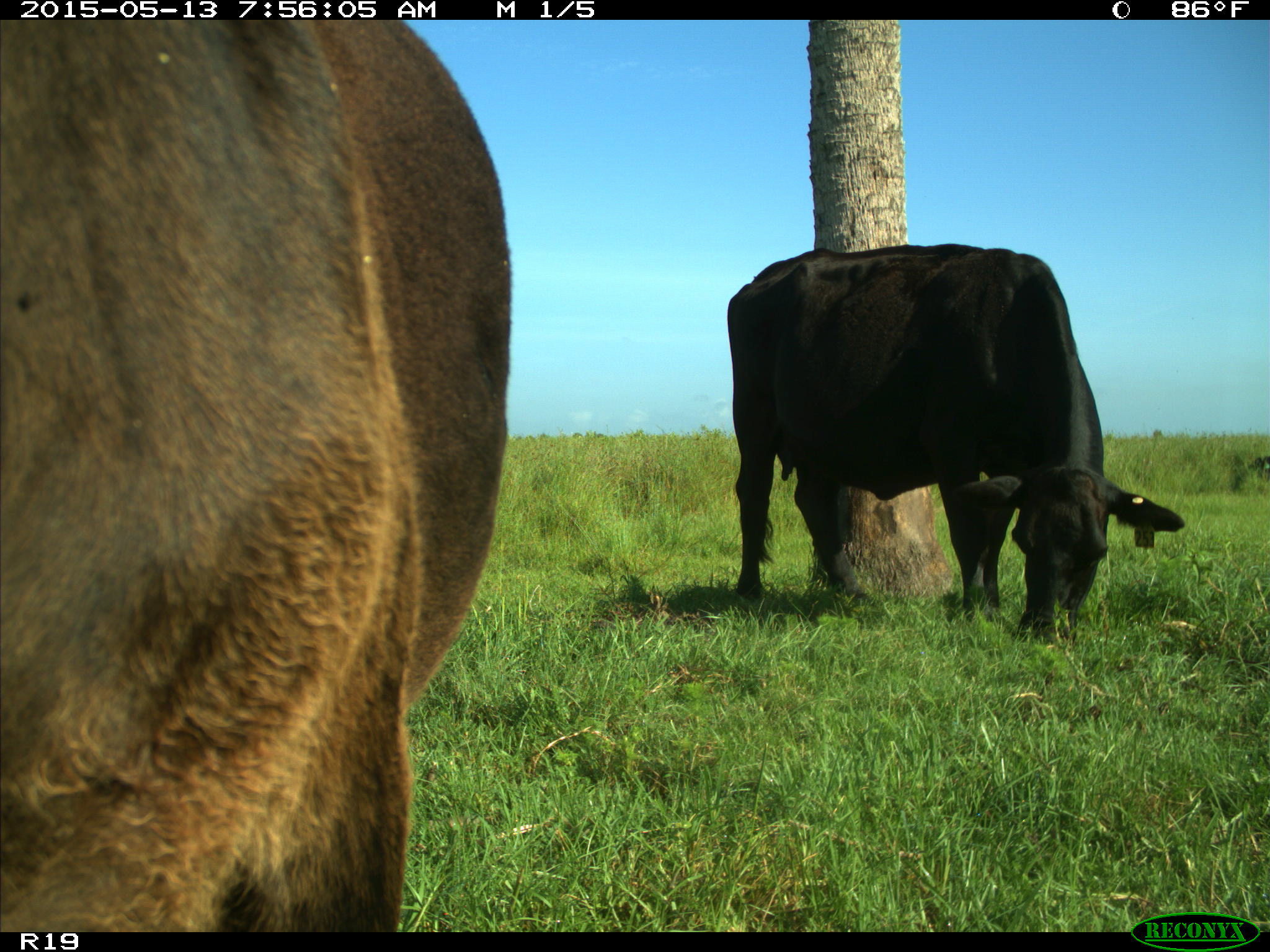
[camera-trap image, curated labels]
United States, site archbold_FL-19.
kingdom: Animalia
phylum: Chordata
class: Mammalia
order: Artiodactyla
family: Bovidae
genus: Bos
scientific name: Bos taurus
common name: domestic cow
Bos taurus (domestic cow).